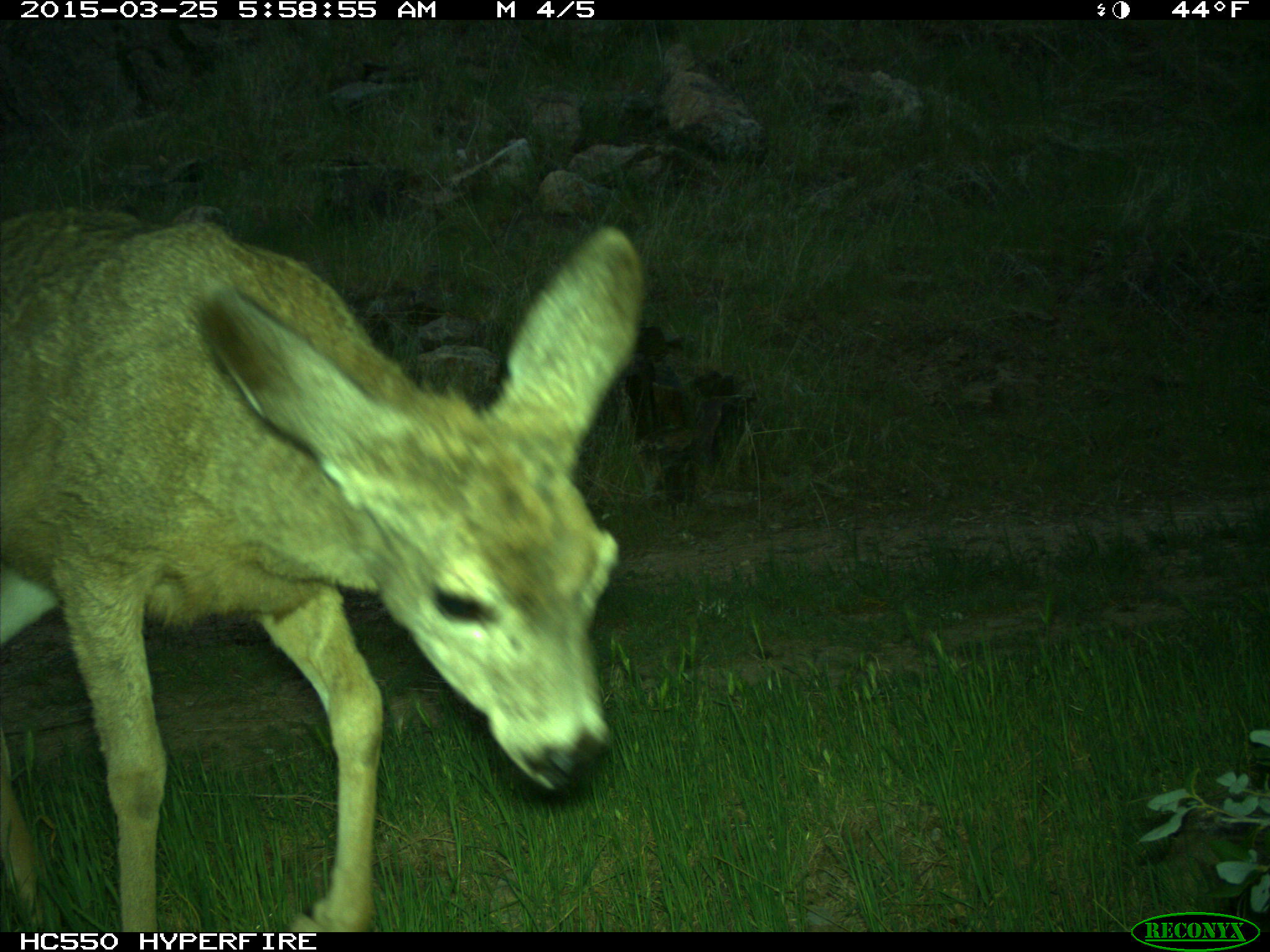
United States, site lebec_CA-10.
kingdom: Animalia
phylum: Chordata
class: Mammalia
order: Artiodactyla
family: Cervidae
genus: Odocoileus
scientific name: Odocoileus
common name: deer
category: unidentified deer